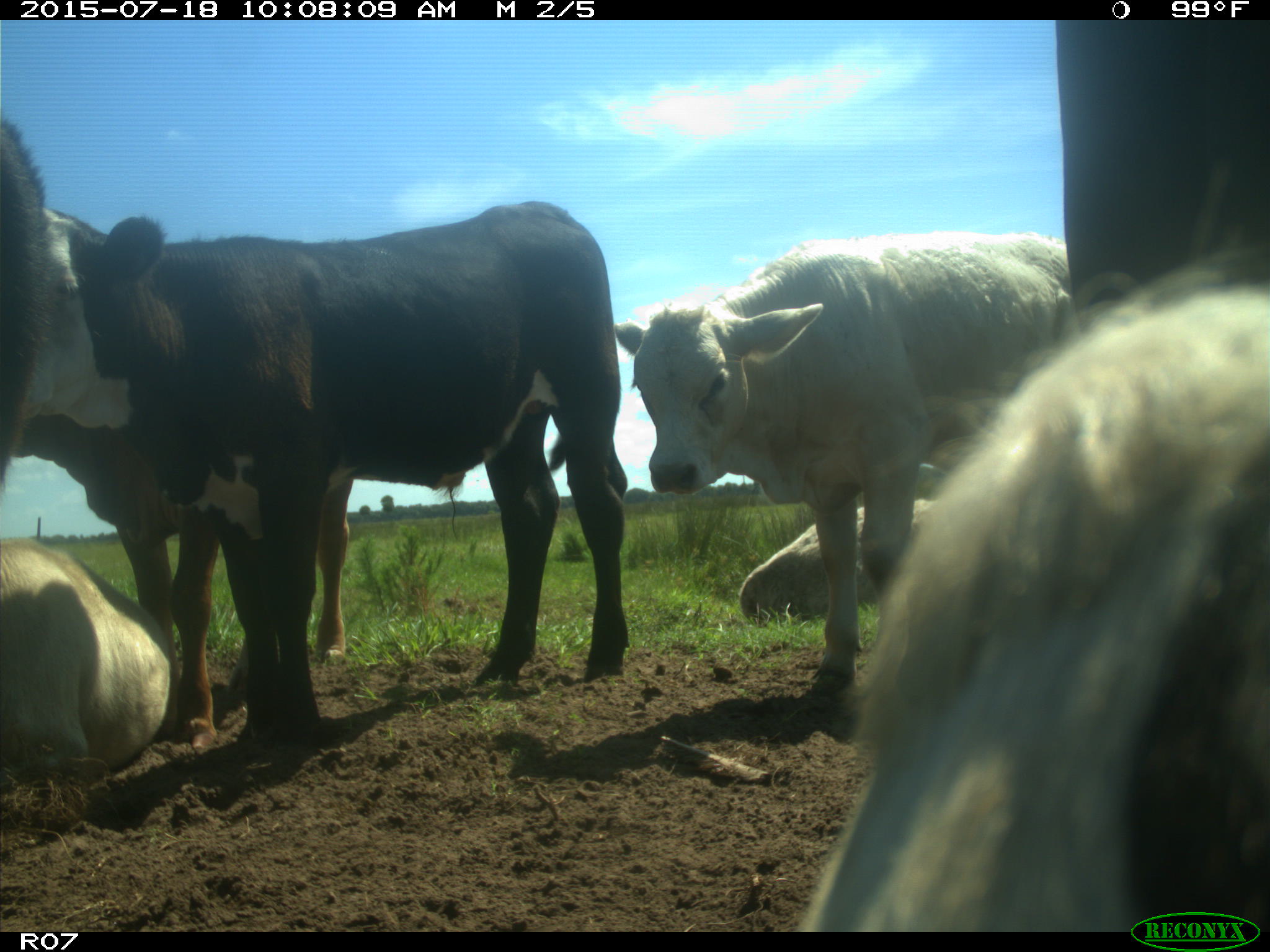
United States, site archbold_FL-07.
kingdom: Animalia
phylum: Chordata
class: Mammalia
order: Artiodactyla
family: Bovidae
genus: Bos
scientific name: Bos taurus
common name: domestic cow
Bos taurus (domestic cow).